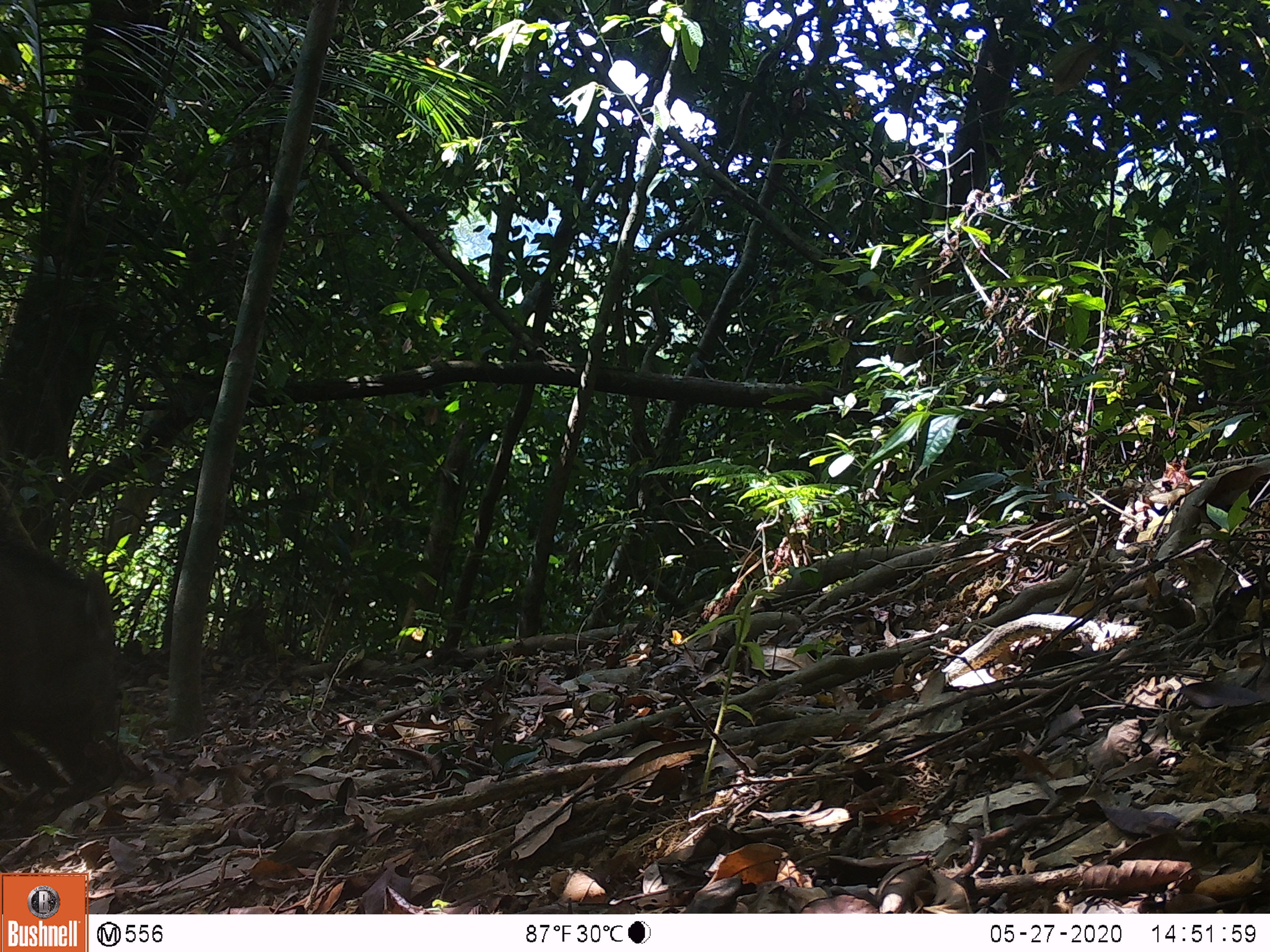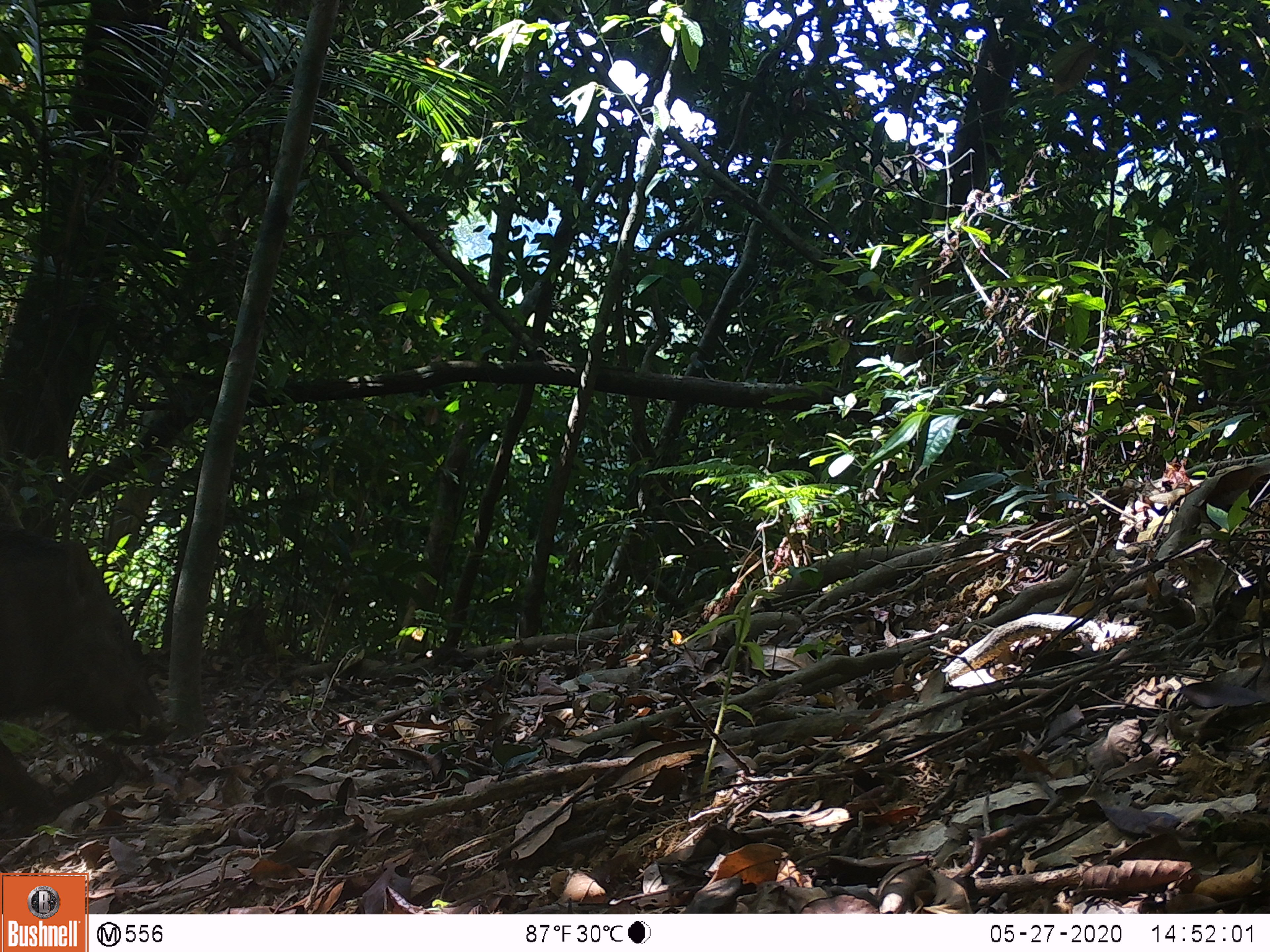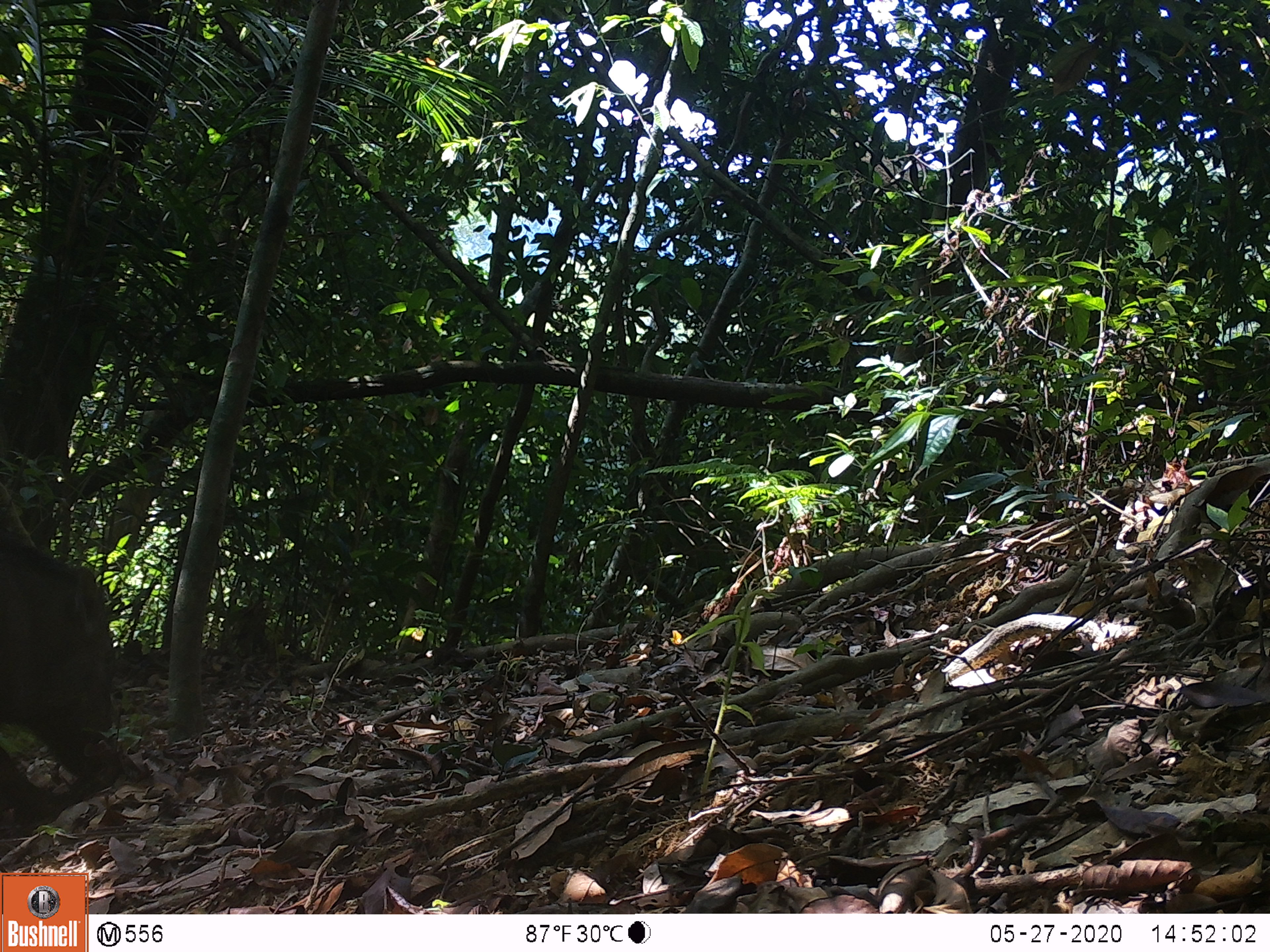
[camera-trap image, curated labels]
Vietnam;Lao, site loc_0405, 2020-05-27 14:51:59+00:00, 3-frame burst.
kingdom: Animalia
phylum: Chordata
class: Mammalia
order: Artiodactyla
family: Suidae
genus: Sus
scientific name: Sus scrofa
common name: eurasian wild pig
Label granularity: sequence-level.